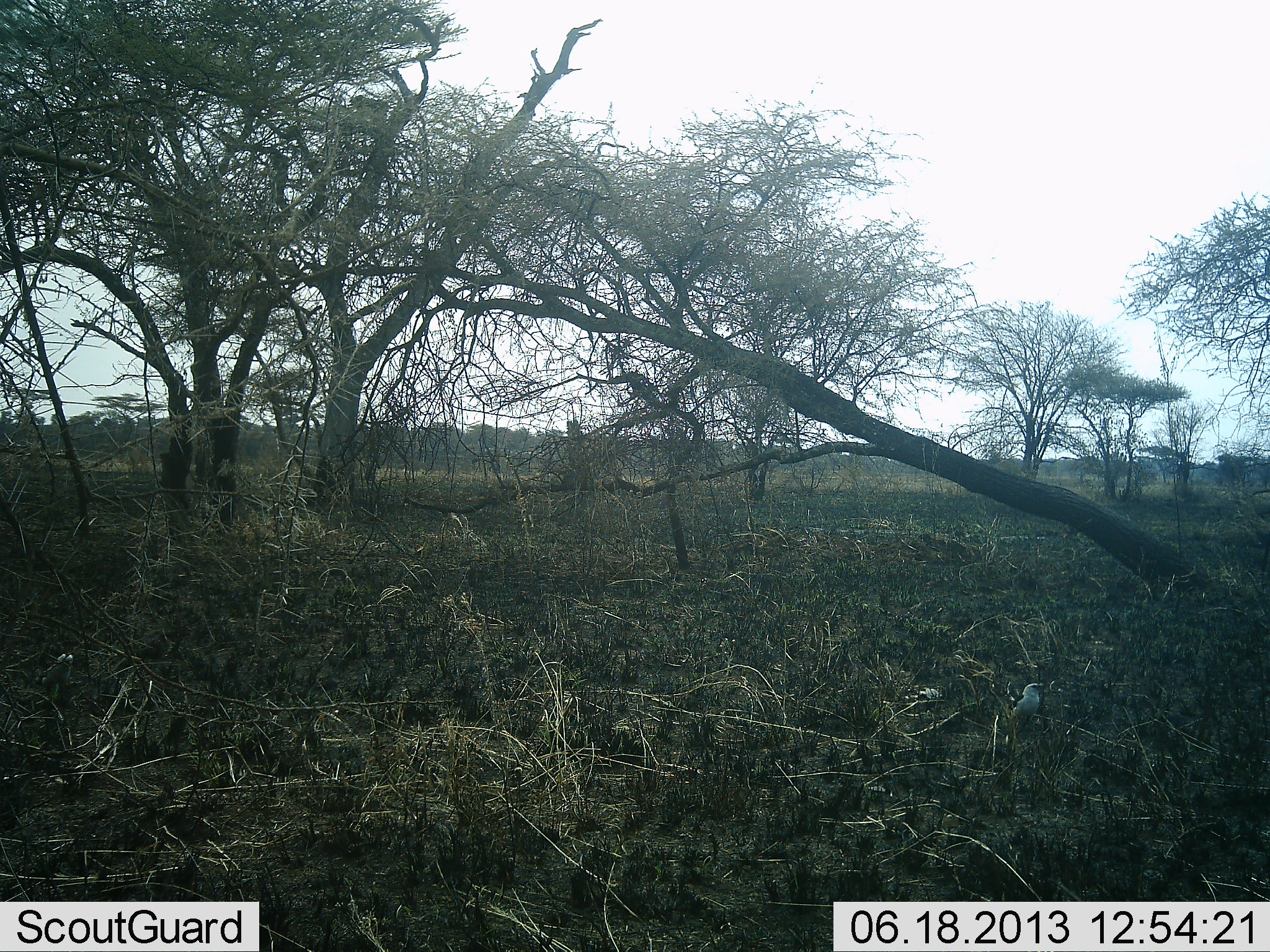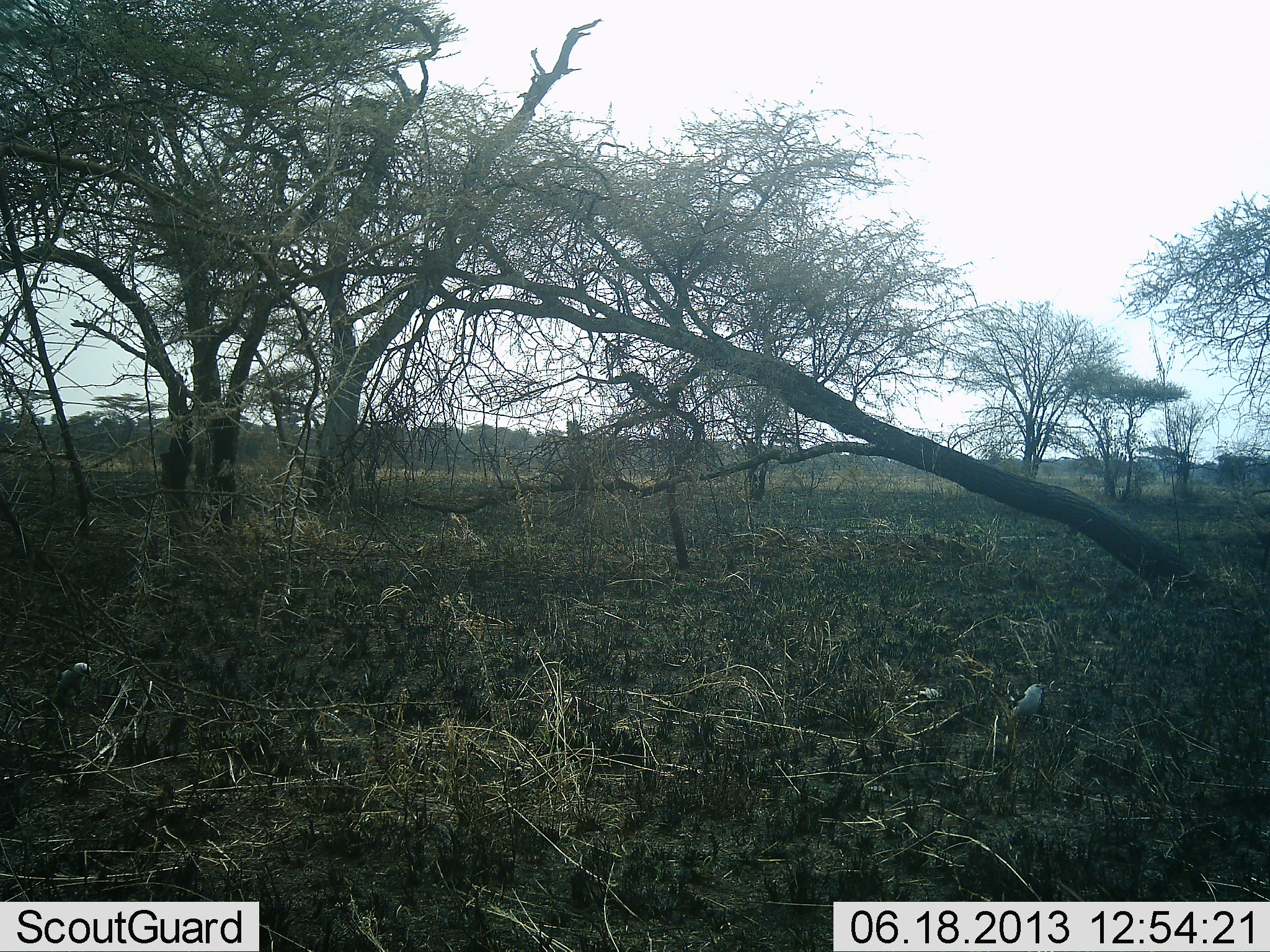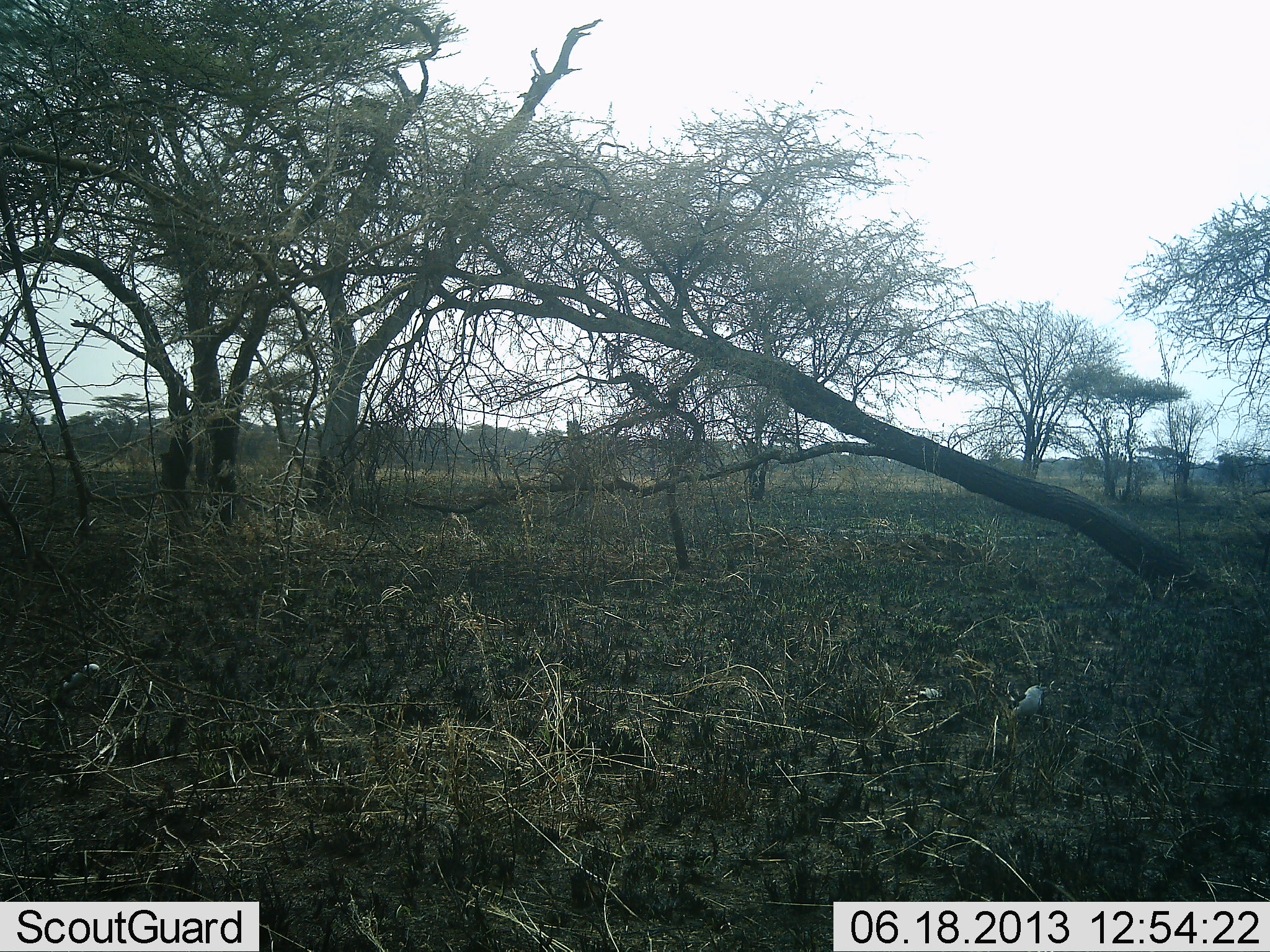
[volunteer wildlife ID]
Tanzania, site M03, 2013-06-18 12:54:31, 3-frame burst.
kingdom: Animalia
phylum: Chordata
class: Aves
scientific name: Aves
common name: bird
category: otherbird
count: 2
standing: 90%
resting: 10%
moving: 0%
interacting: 0%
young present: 0%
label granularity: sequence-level